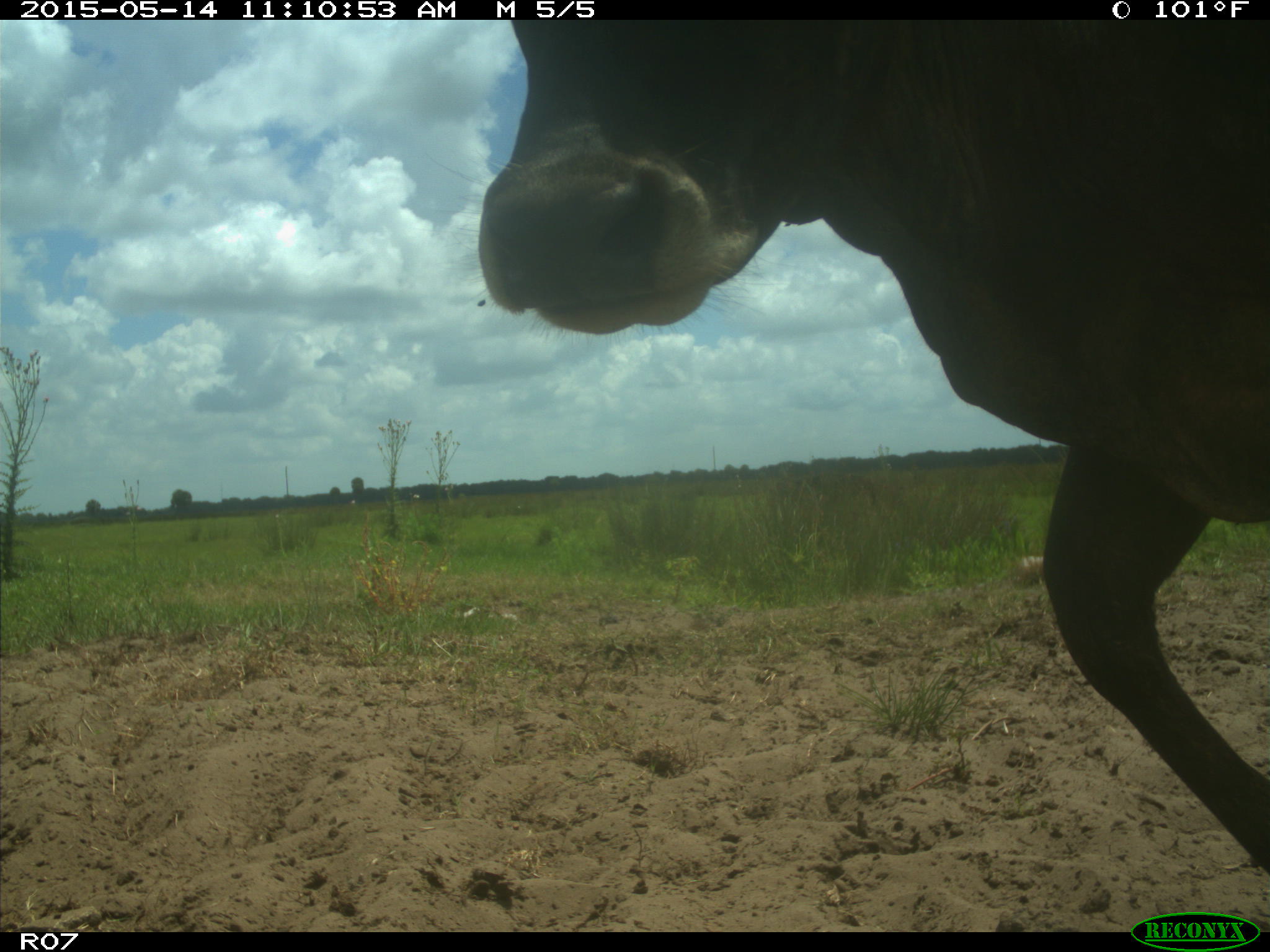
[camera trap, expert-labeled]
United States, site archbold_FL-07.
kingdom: Animalia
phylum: Chordata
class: Mammalia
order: Artiodactyla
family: Bovidae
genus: Bos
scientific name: Bos taurus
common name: domestic cow